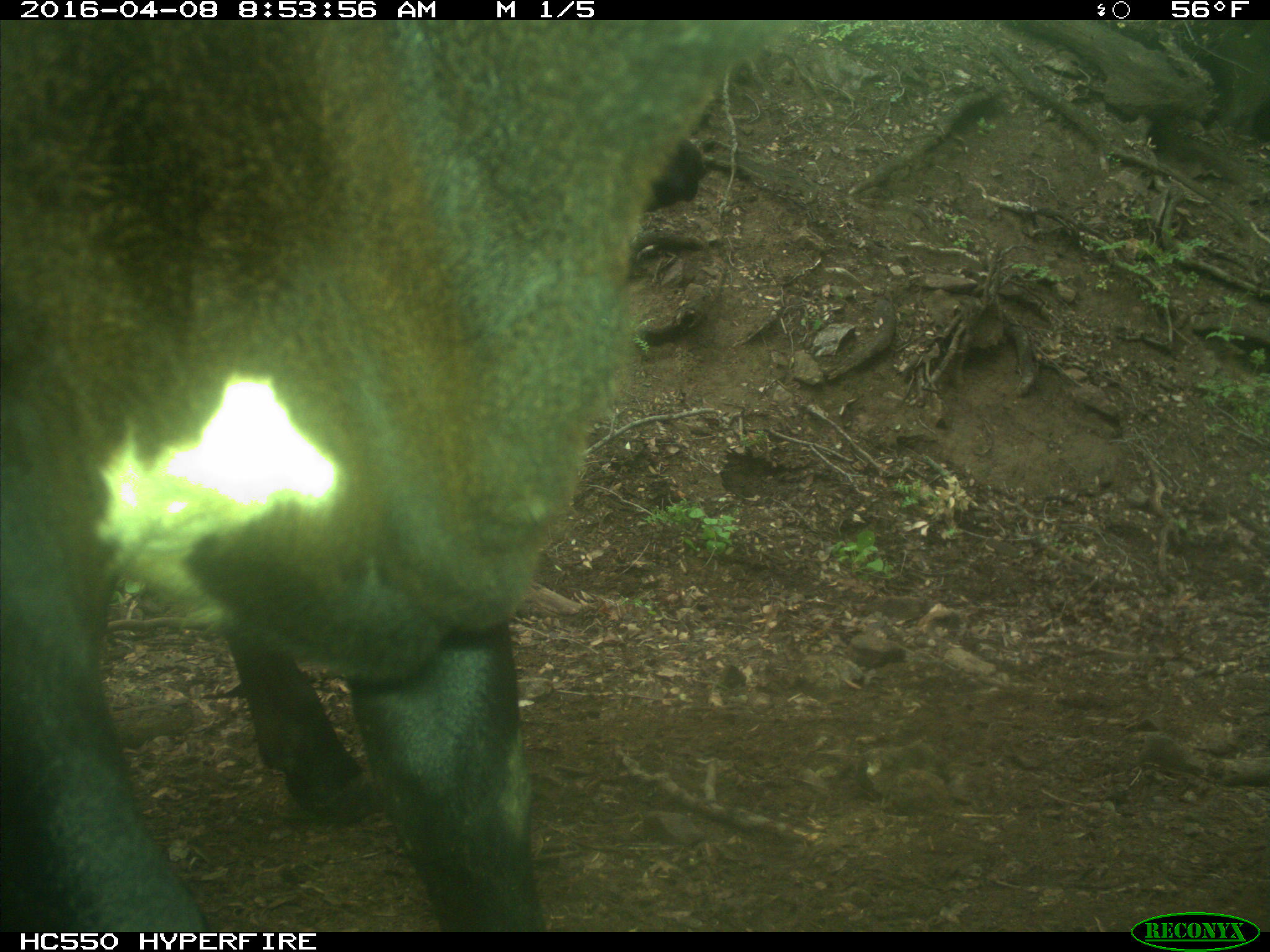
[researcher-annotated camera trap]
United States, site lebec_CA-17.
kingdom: Animalia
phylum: Chordata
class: Mammalia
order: Artiodactyla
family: Bovidae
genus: Bos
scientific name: Bos taurus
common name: domestic cow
Bos taurus (domestic cow).